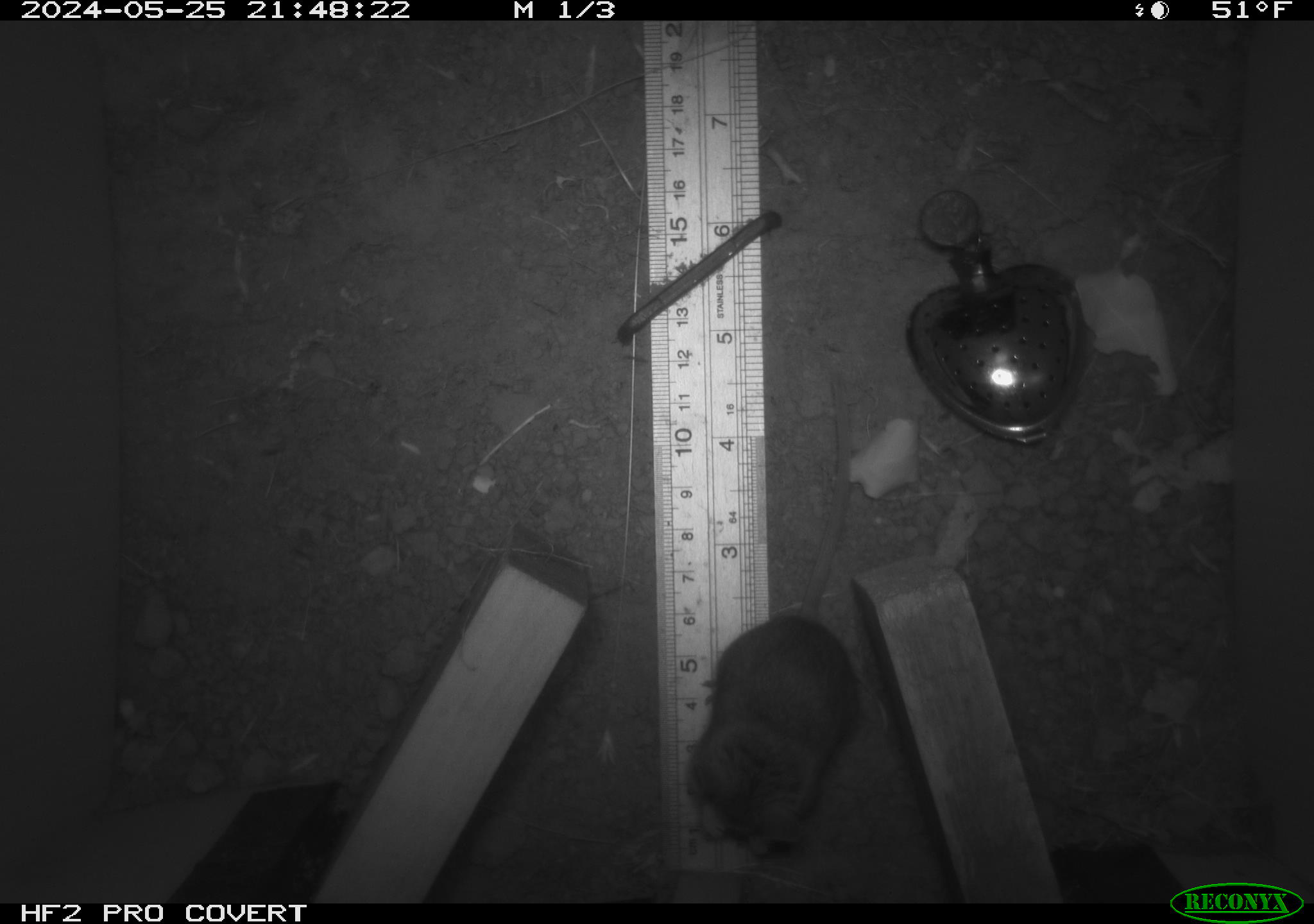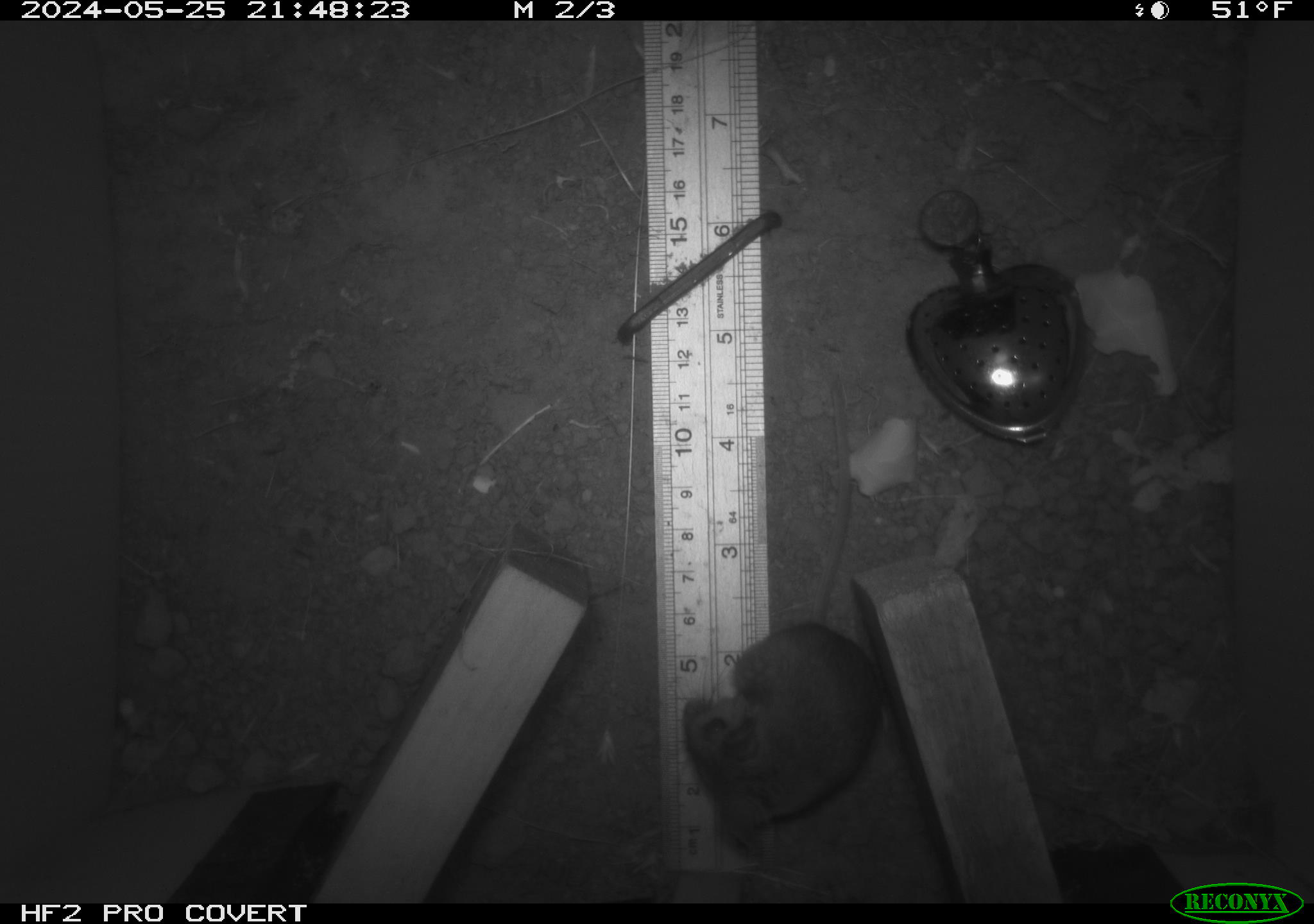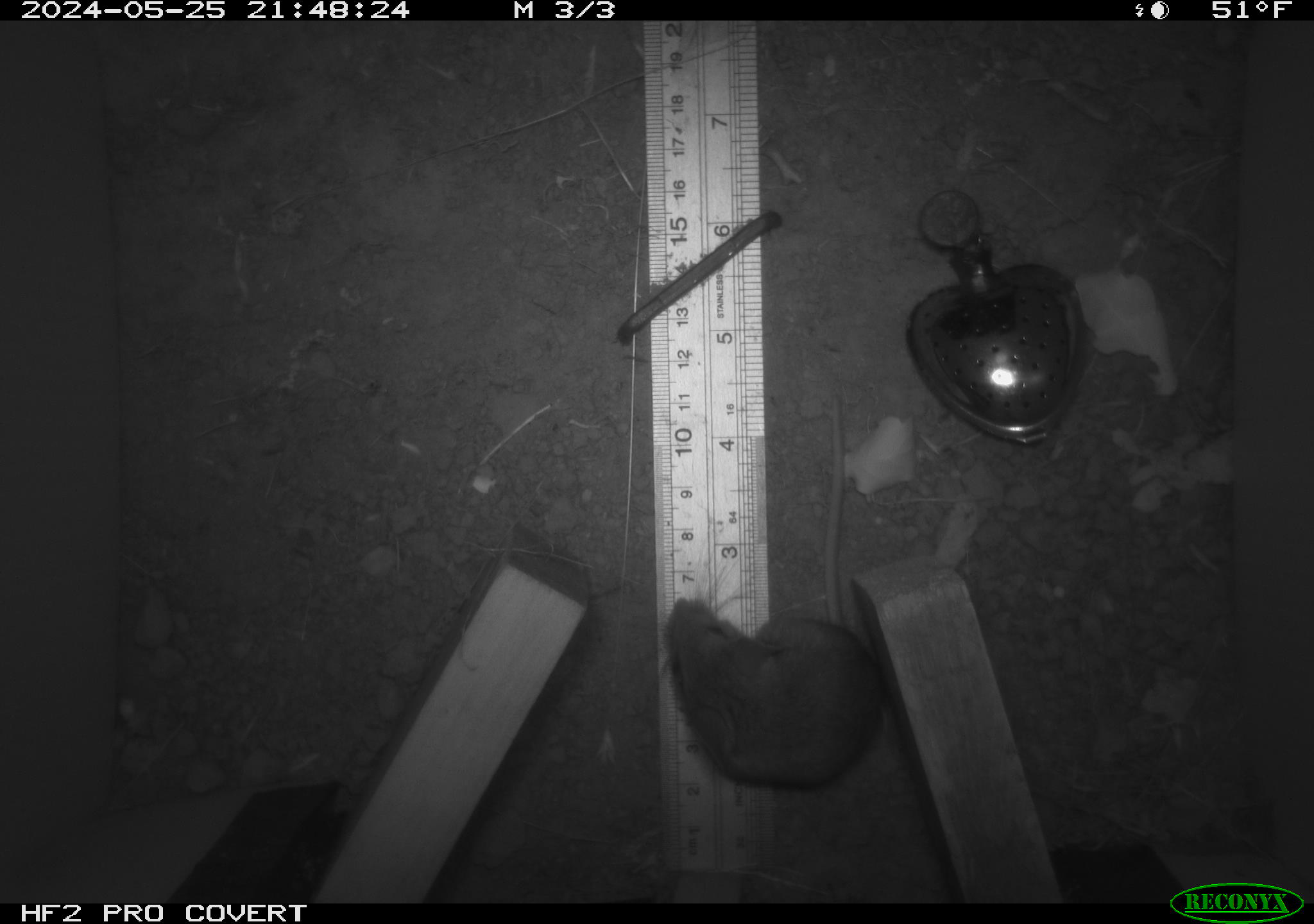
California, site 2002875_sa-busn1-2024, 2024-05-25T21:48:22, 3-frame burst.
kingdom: Animalia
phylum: Chordata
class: Mammalia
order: Rodentia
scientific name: Rodentia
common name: rodent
Rodent (Rodentia).